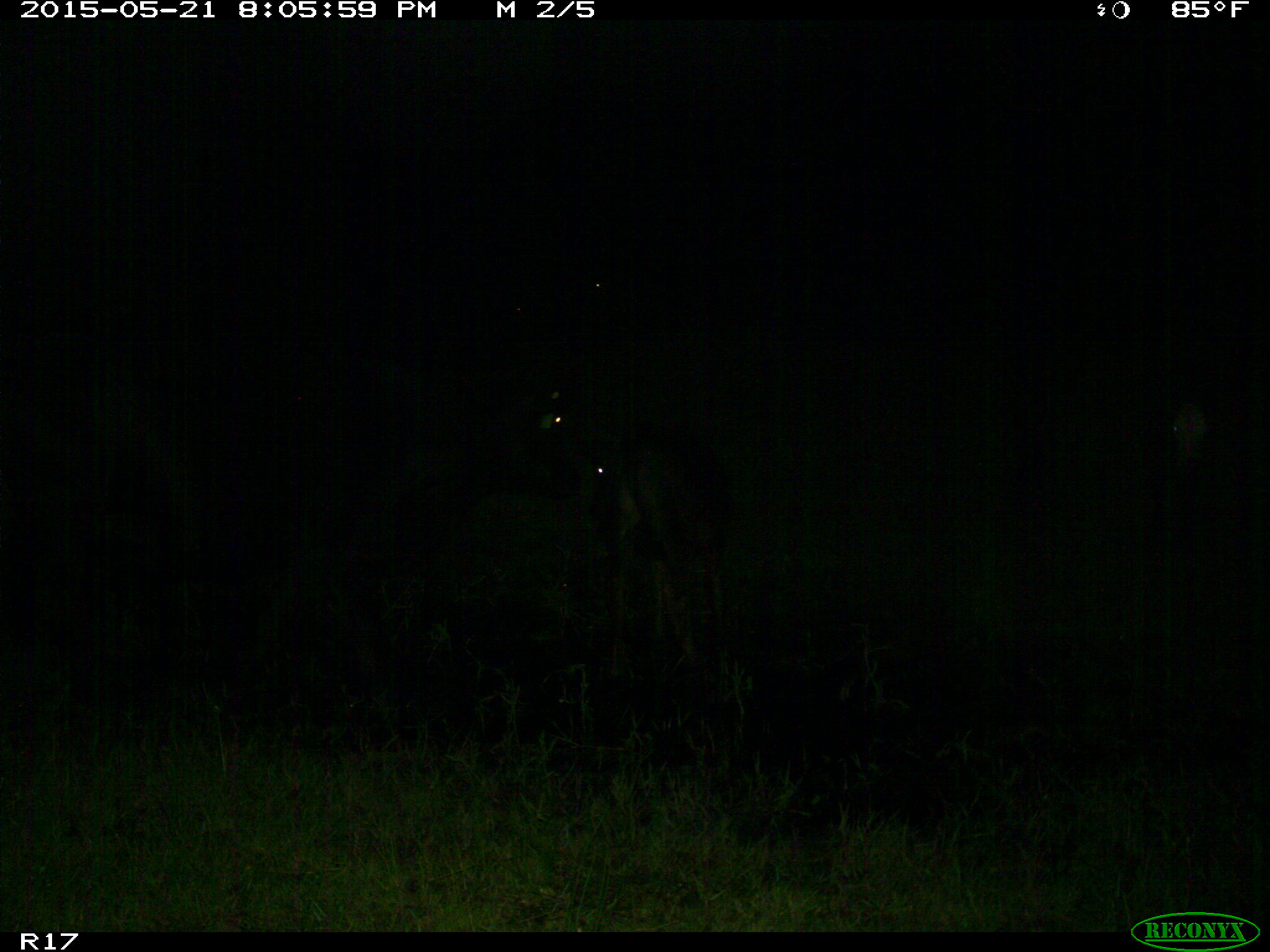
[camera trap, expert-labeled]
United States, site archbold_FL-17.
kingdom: Animalia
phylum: Chordata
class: Mammalia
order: Artiodactyla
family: Bovidae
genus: Bos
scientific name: Bos taurus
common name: domestic cow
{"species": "Bos taurus (domestic cow)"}